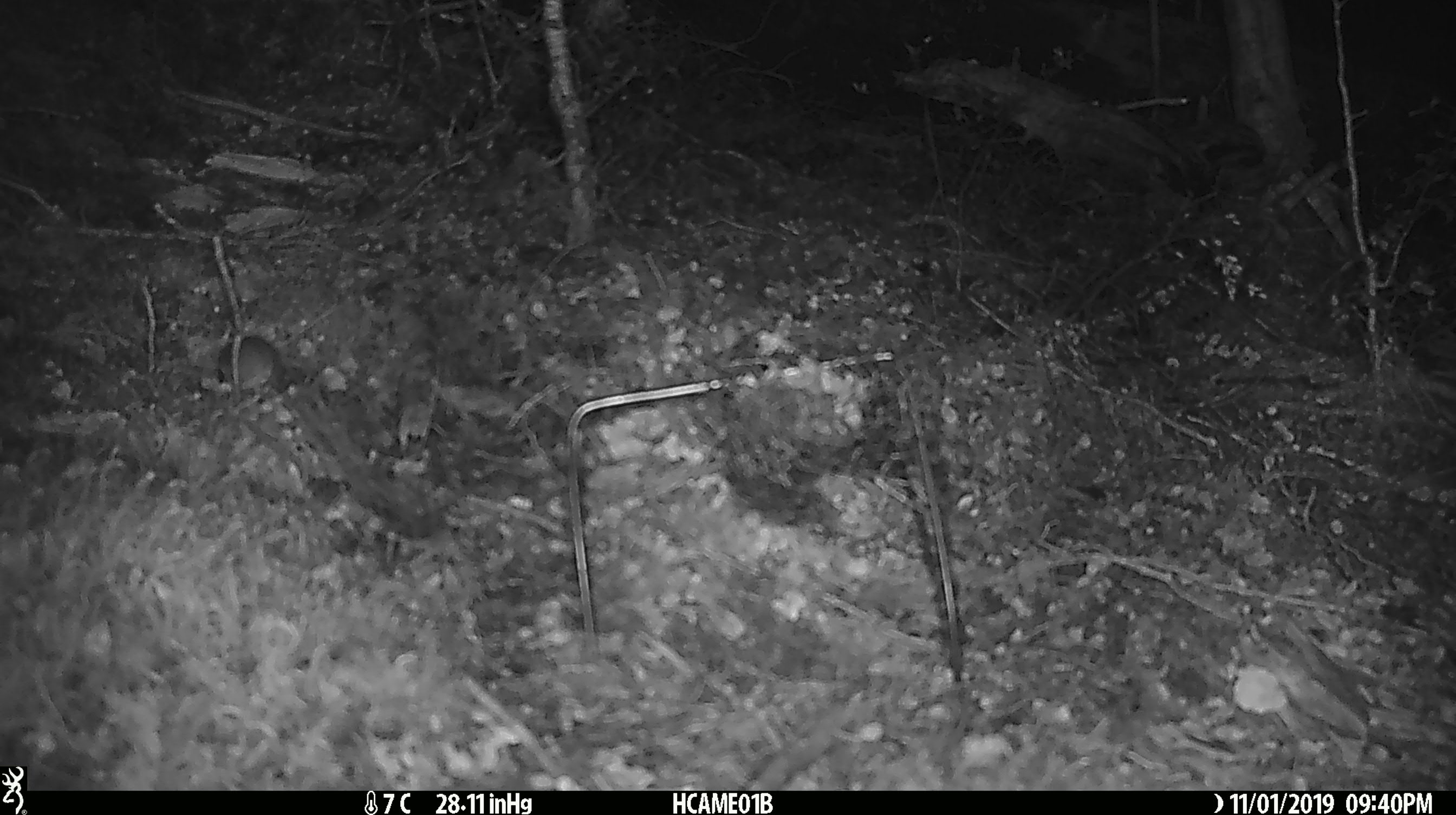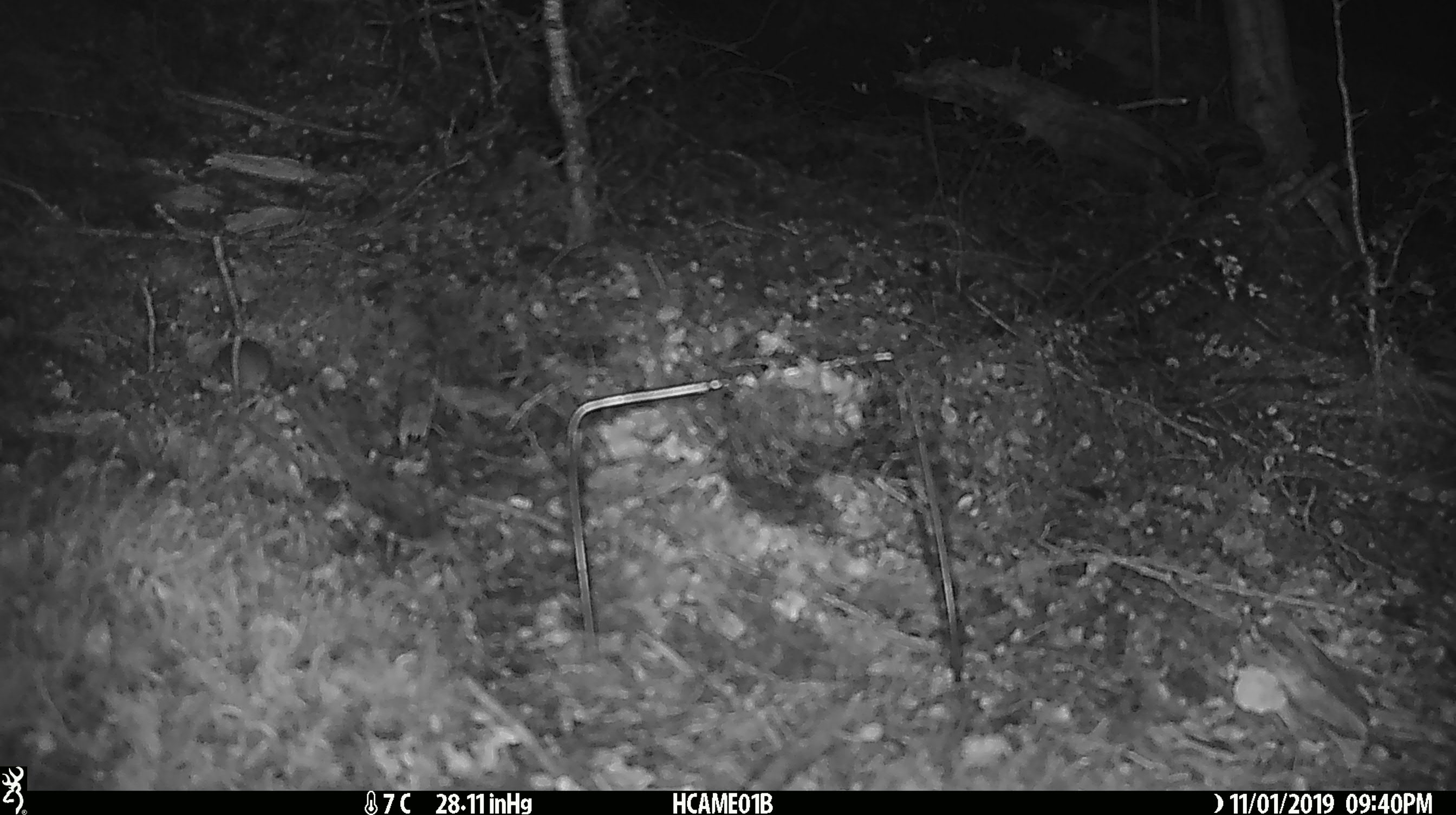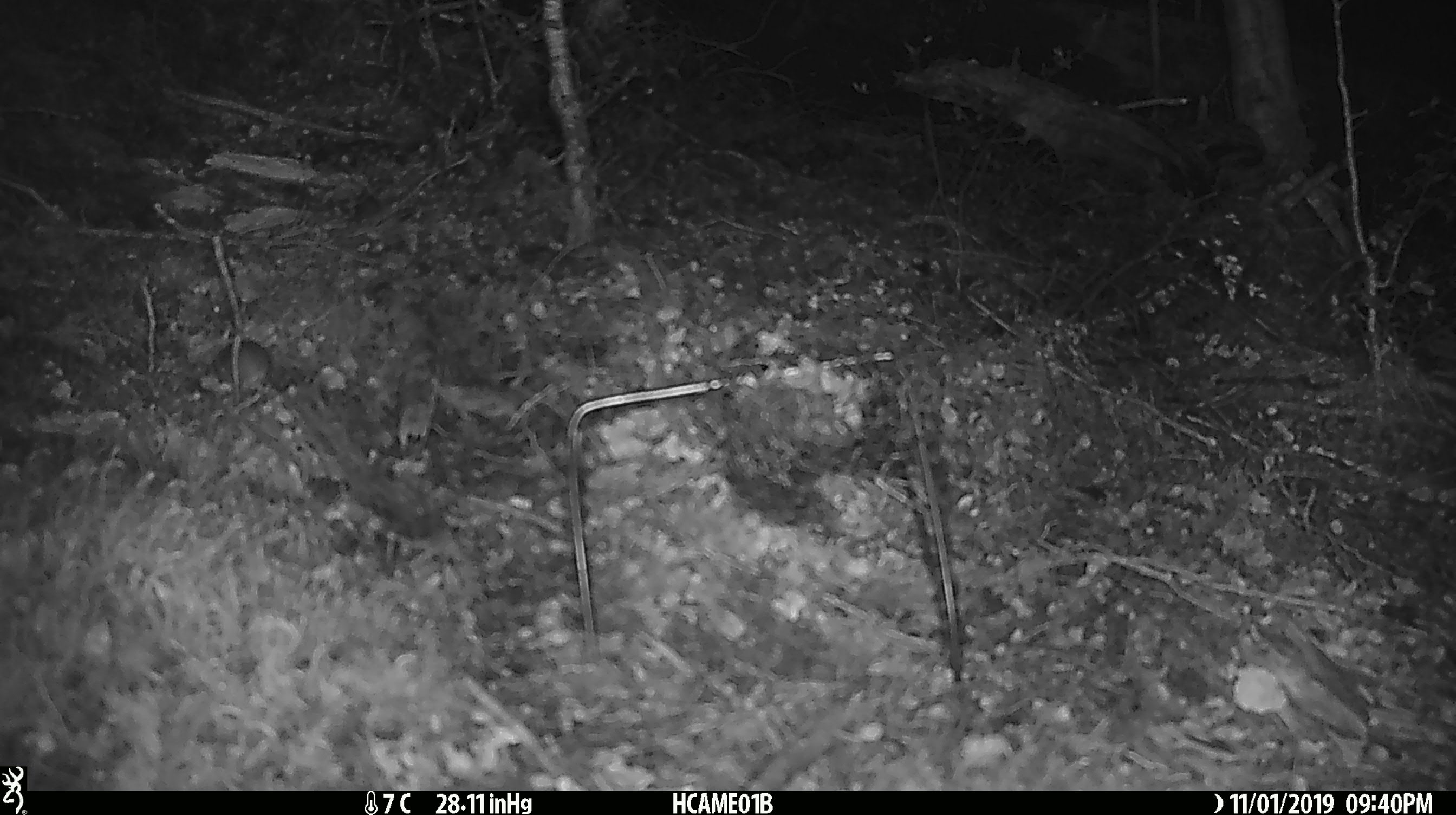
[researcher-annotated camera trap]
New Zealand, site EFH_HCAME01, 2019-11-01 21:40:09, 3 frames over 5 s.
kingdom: Animalia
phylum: Chordata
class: Mammalia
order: Rodentia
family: Muridae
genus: Mus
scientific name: Mus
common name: mouse